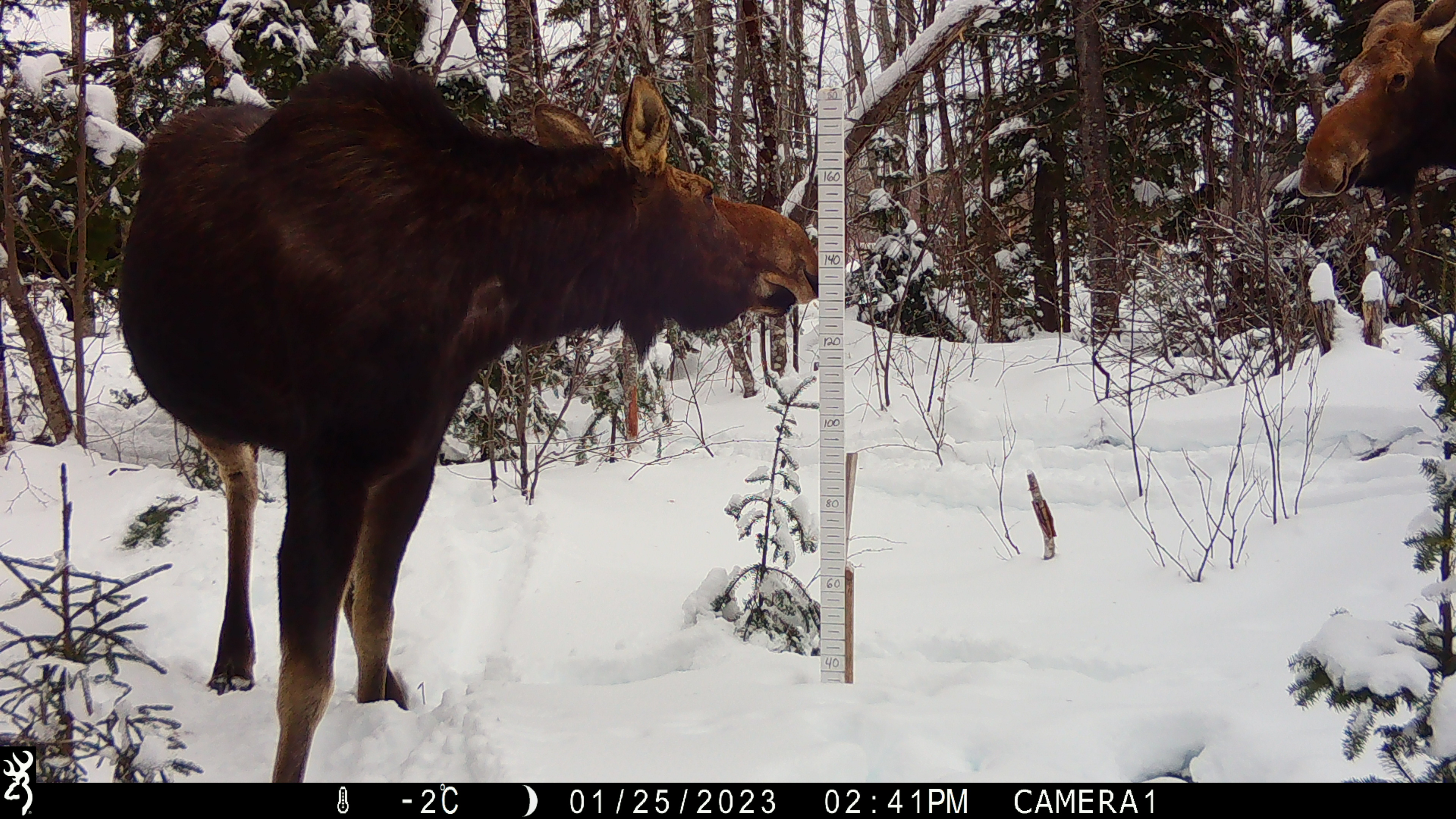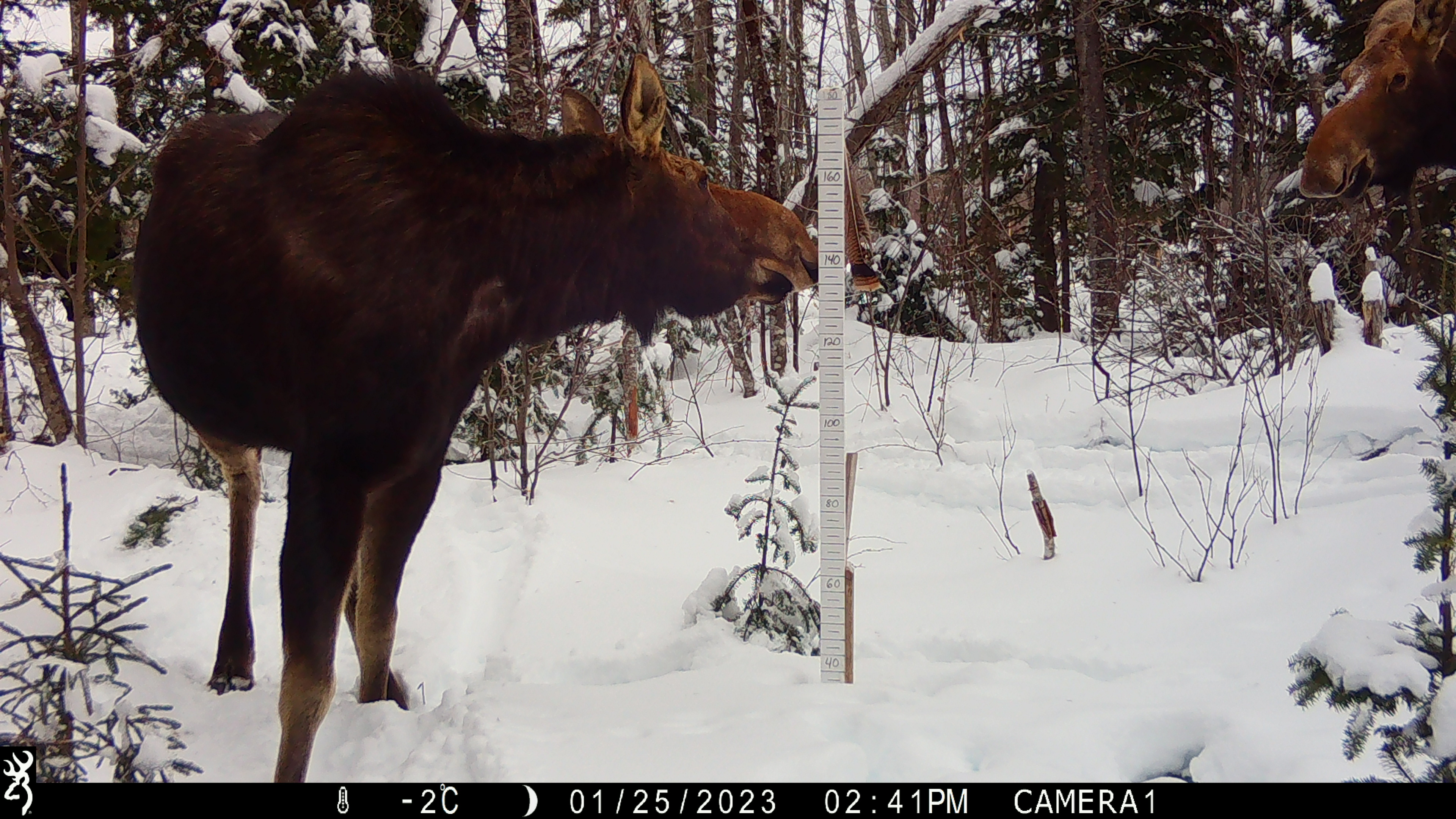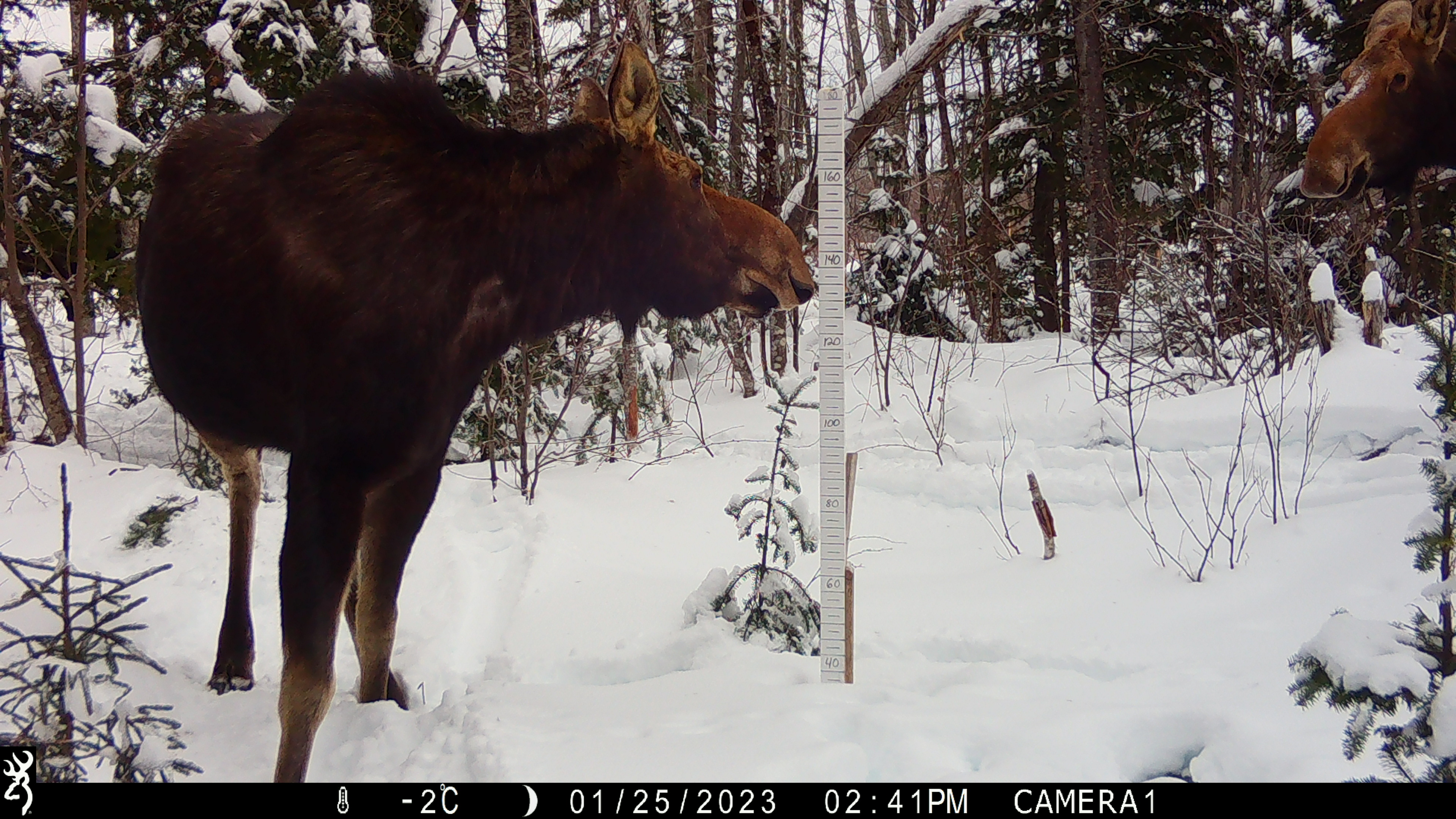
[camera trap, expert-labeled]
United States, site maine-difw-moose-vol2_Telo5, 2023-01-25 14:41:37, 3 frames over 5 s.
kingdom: Animalia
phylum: Chordata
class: Mammalia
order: Artiodactyla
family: Cervidae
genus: Alces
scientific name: Alces alces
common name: moose